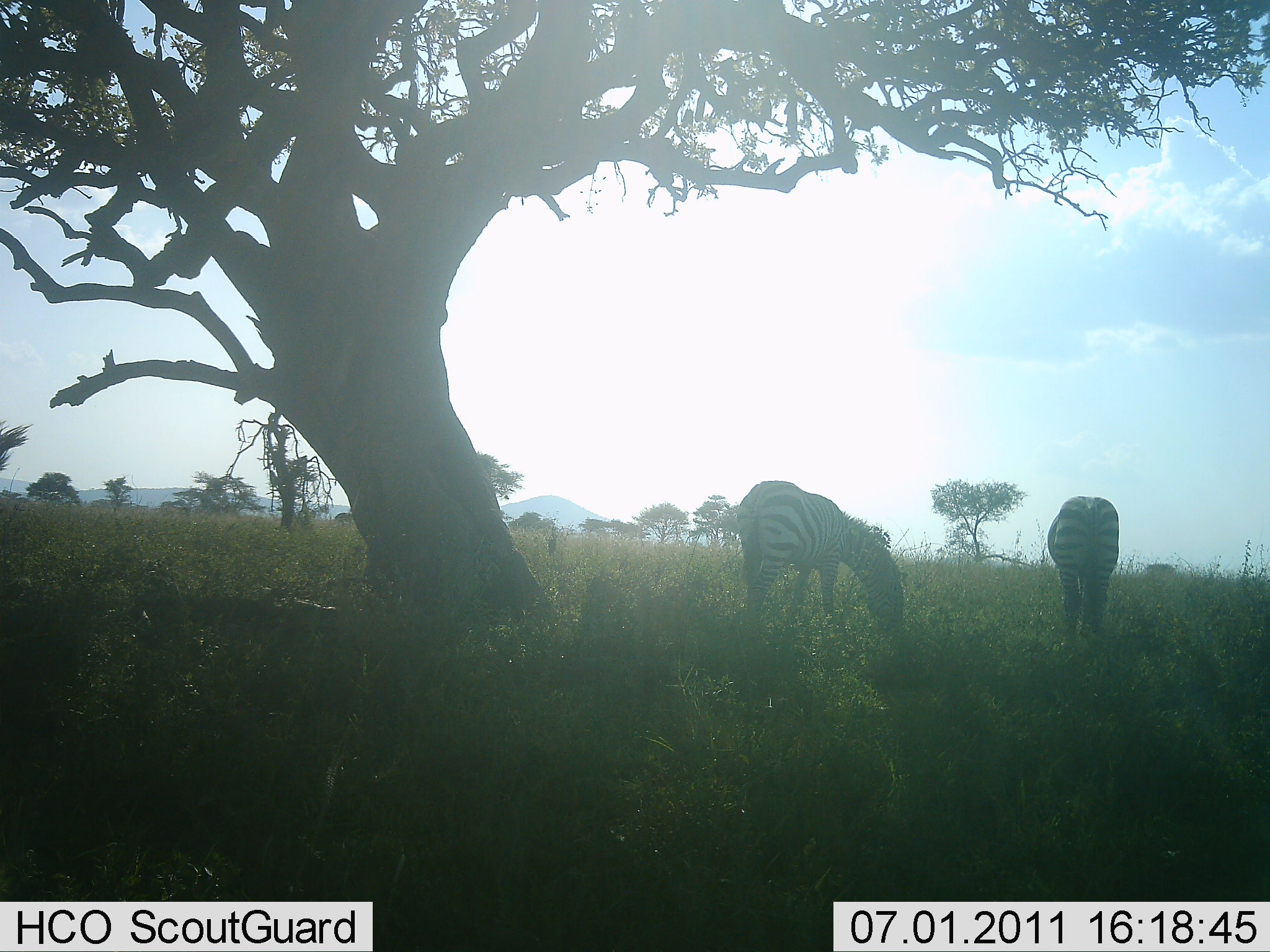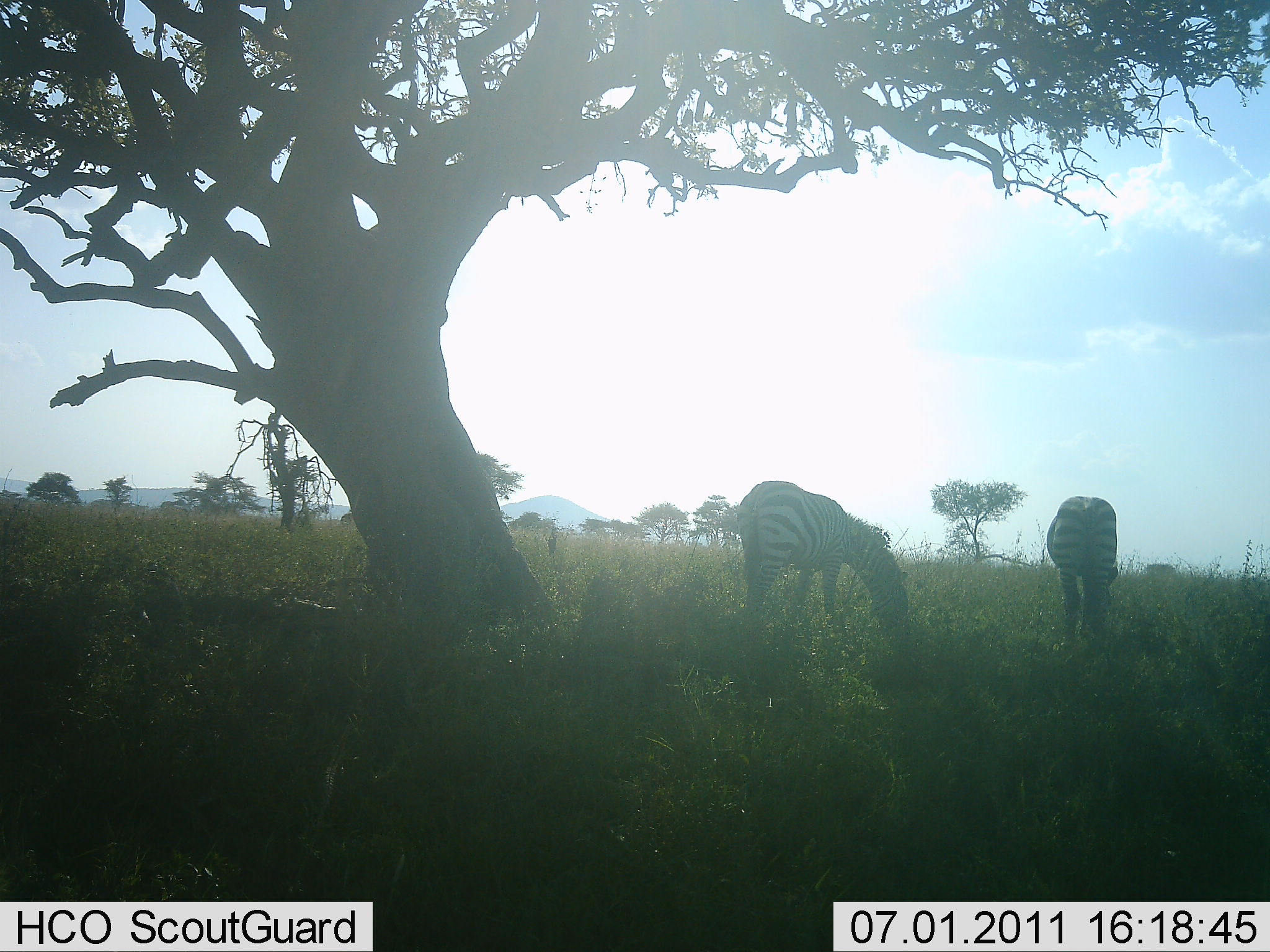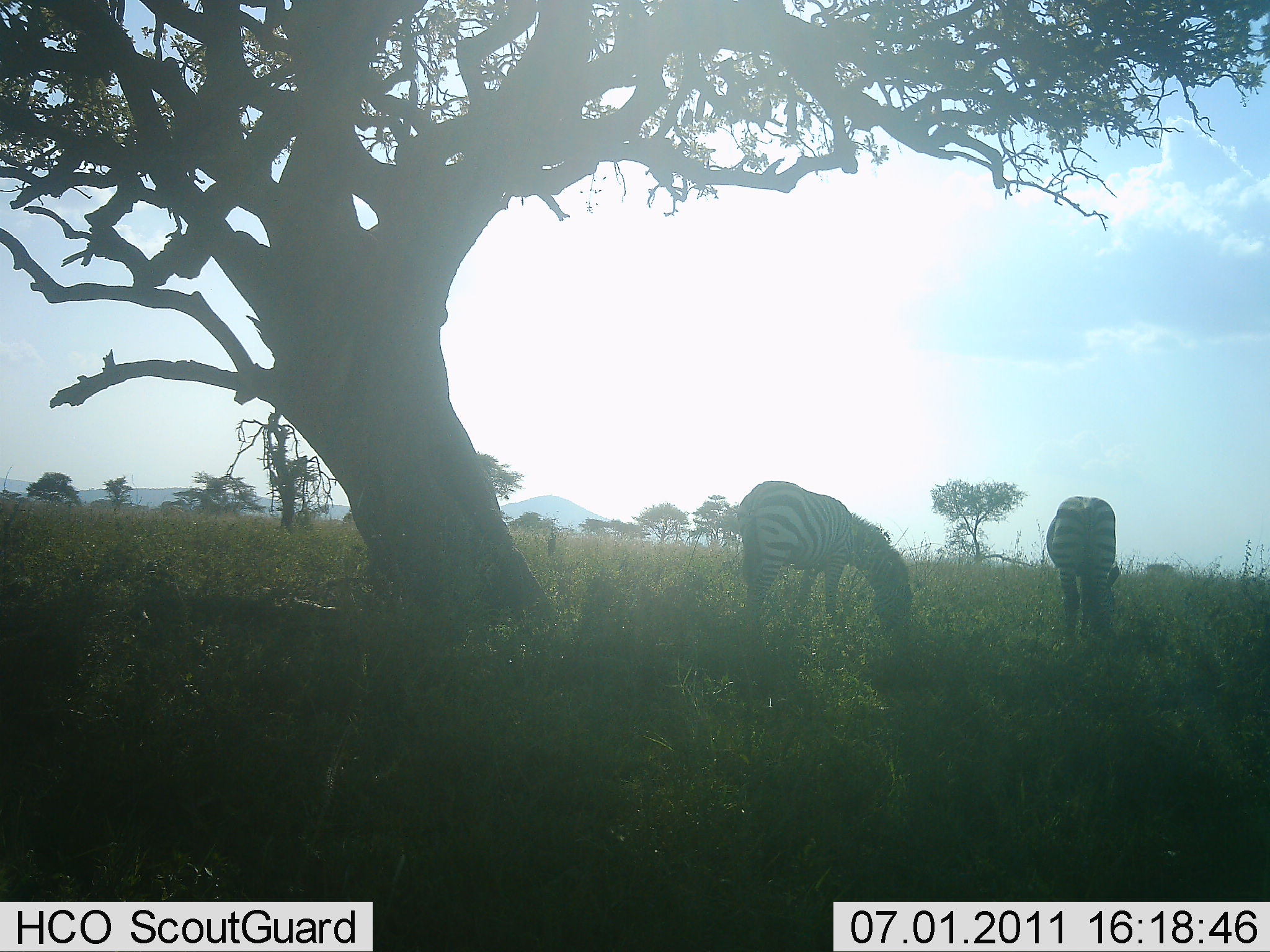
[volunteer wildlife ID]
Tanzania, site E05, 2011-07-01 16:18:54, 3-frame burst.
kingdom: Animalia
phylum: Chordata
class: Mammalia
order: Perissodactyla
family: Equidae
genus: Equus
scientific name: Equus quagga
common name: plains zebra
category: zebra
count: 2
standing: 23%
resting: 0%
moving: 8%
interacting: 0%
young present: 0%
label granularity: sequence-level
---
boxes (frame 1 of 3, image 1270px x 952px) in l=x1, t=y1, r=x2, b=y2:
animal: l=732, t=478, r=906, b=668; l=1048, t=493, r=1121, b=654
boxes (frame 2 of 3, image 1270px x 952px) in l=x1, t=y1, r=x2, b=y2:
animal: l=735, t=477, r=914, b=656; l=1045, t=494, r=1120, b=648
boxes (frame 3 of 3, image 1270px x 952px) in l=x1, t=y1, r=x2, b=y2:
animal: l=734, t=477, r=913, b=643; l=1047, t=492, r=1123, b=646